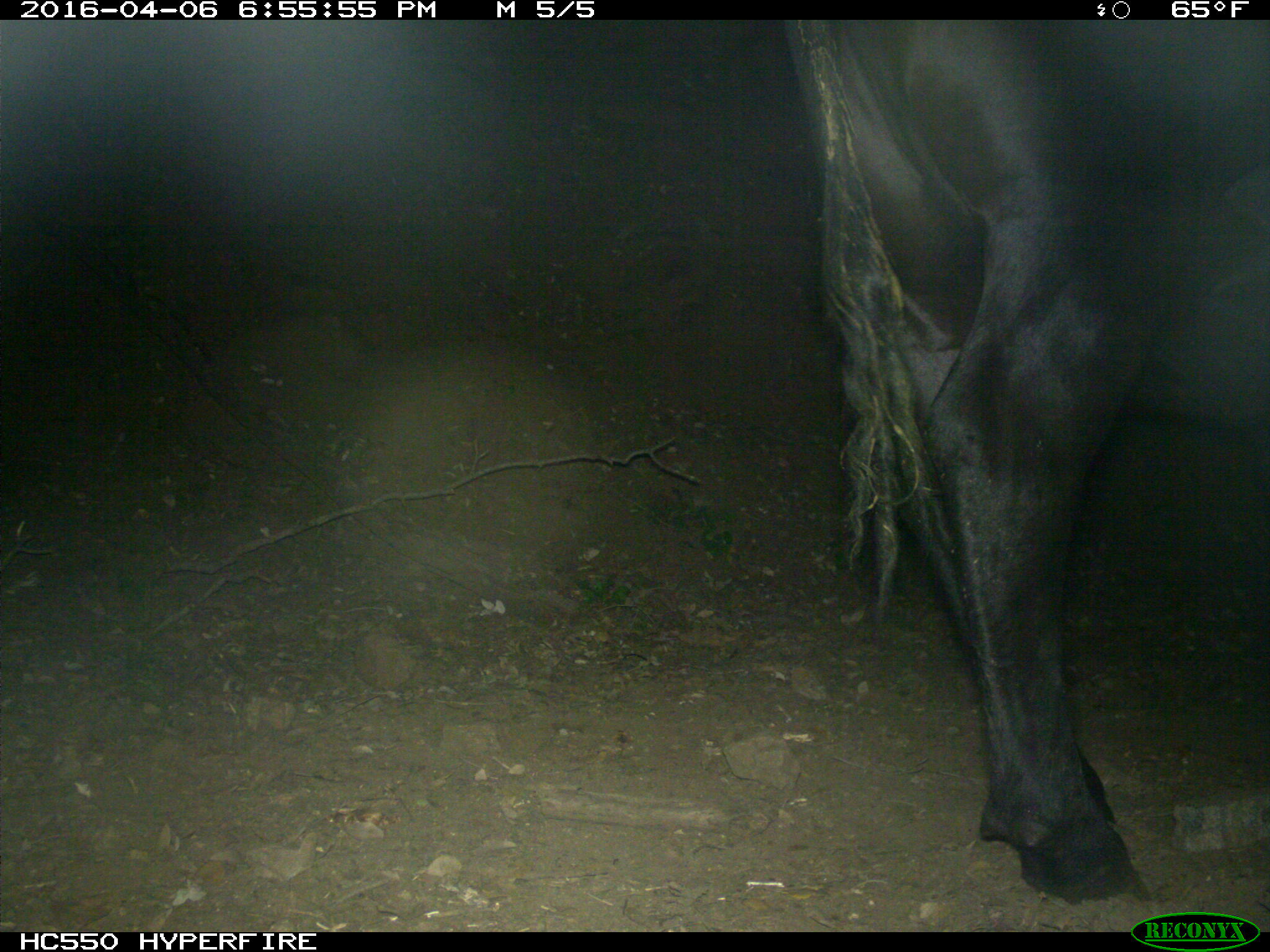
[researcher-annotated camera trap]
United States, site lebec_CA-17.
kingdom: Animalia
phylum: Chordata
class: Mammalia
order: Artiodactyla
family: Bovidae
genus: Bos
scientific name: Bos taurus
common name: domestic cow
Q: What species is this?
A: Bos taurus (domestic cow).